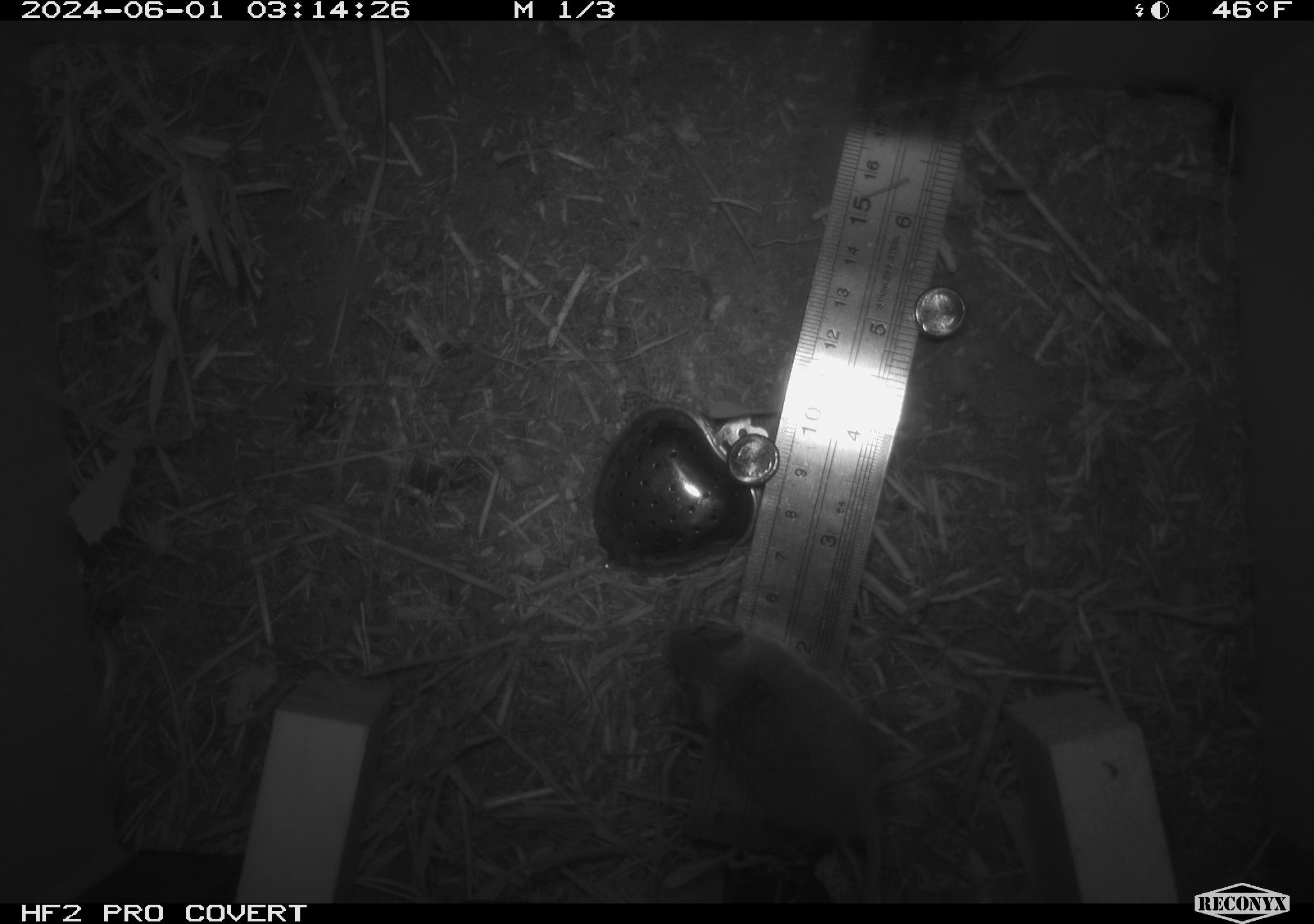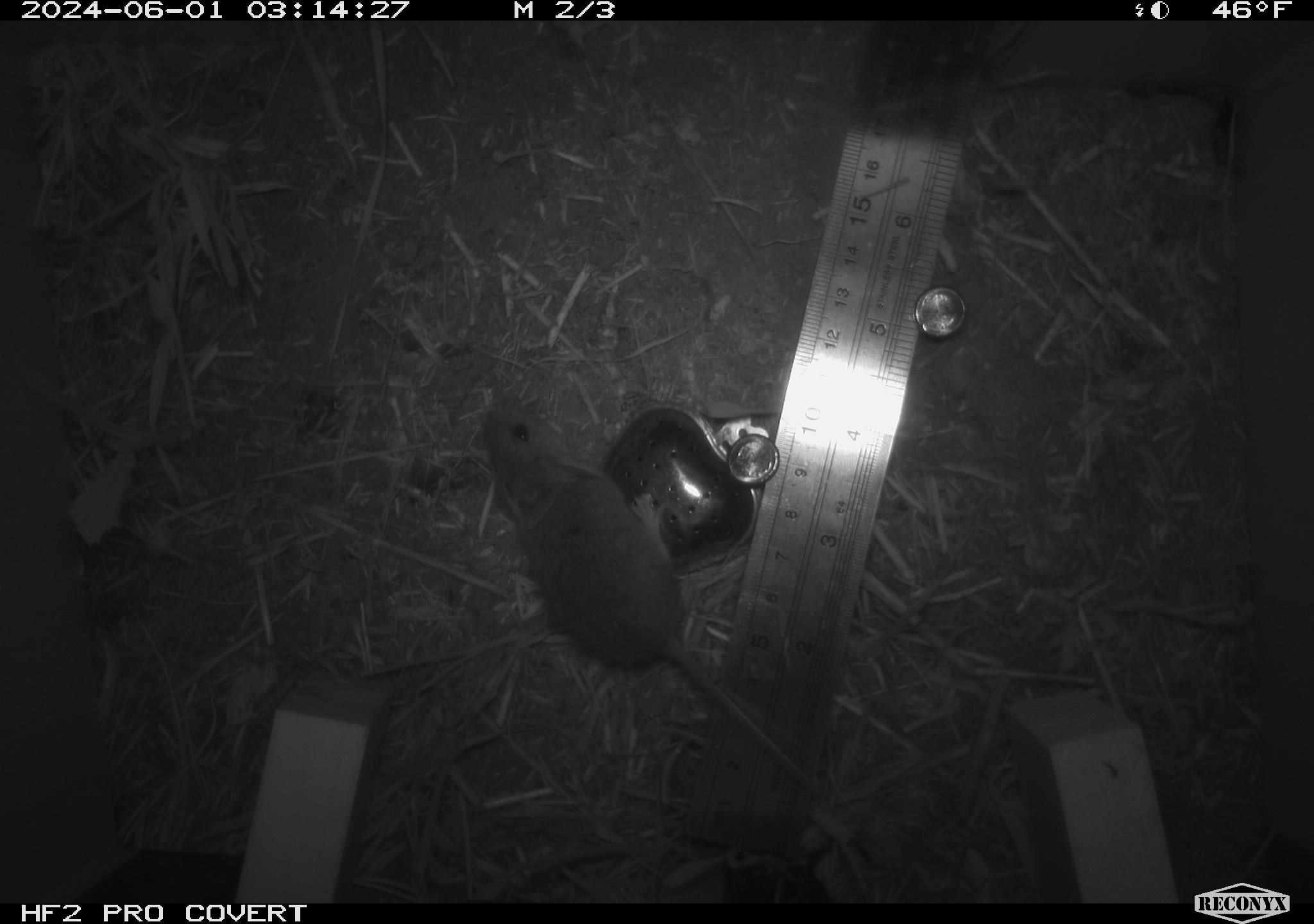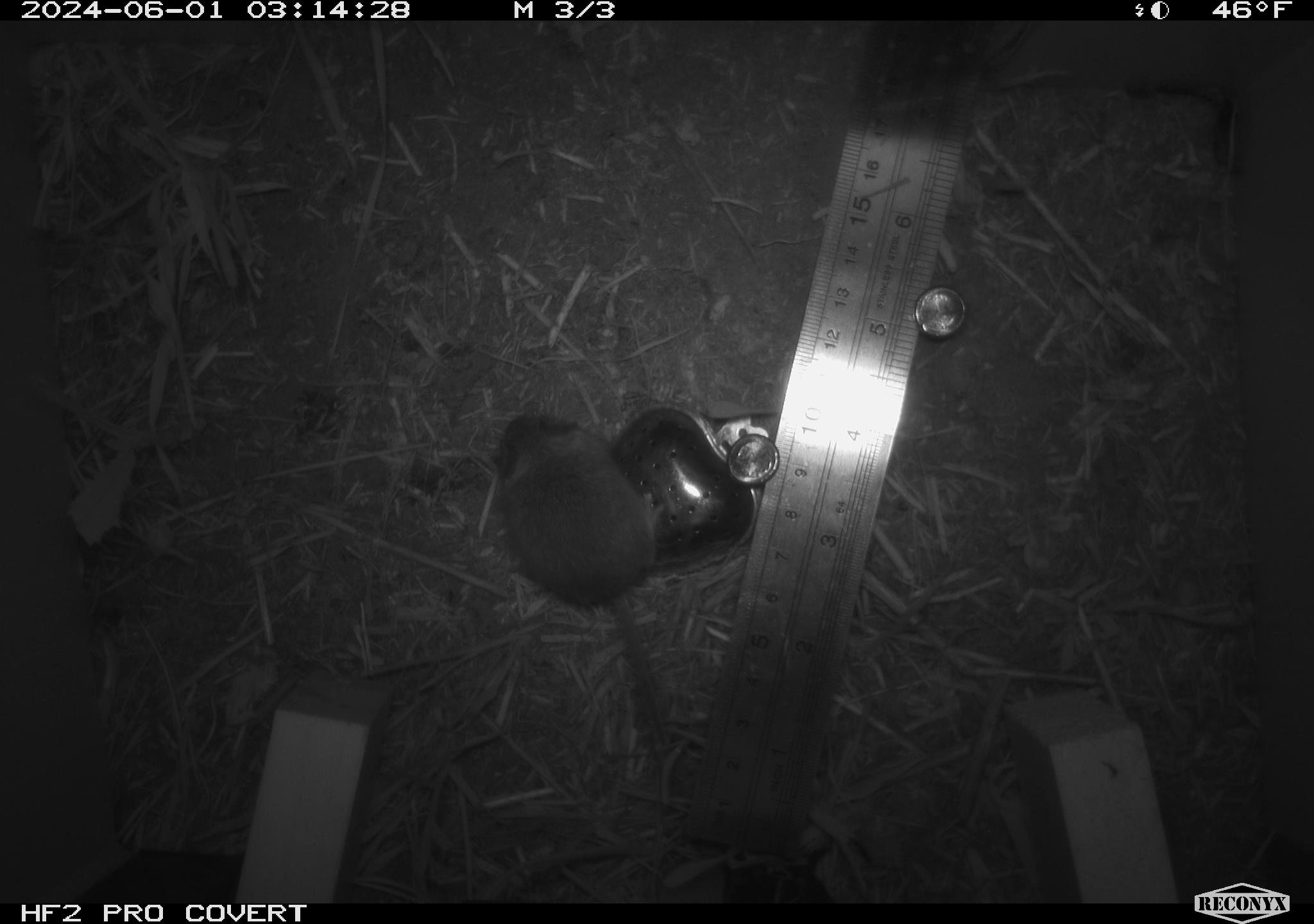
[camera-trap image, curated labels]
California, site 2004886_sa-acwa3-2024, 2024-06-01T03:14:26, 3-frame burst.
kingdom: Animalia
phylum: Chordata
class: Mammalia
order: Rodentia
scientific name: Rodentia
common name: mouse species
Mouse species (Rodentia).